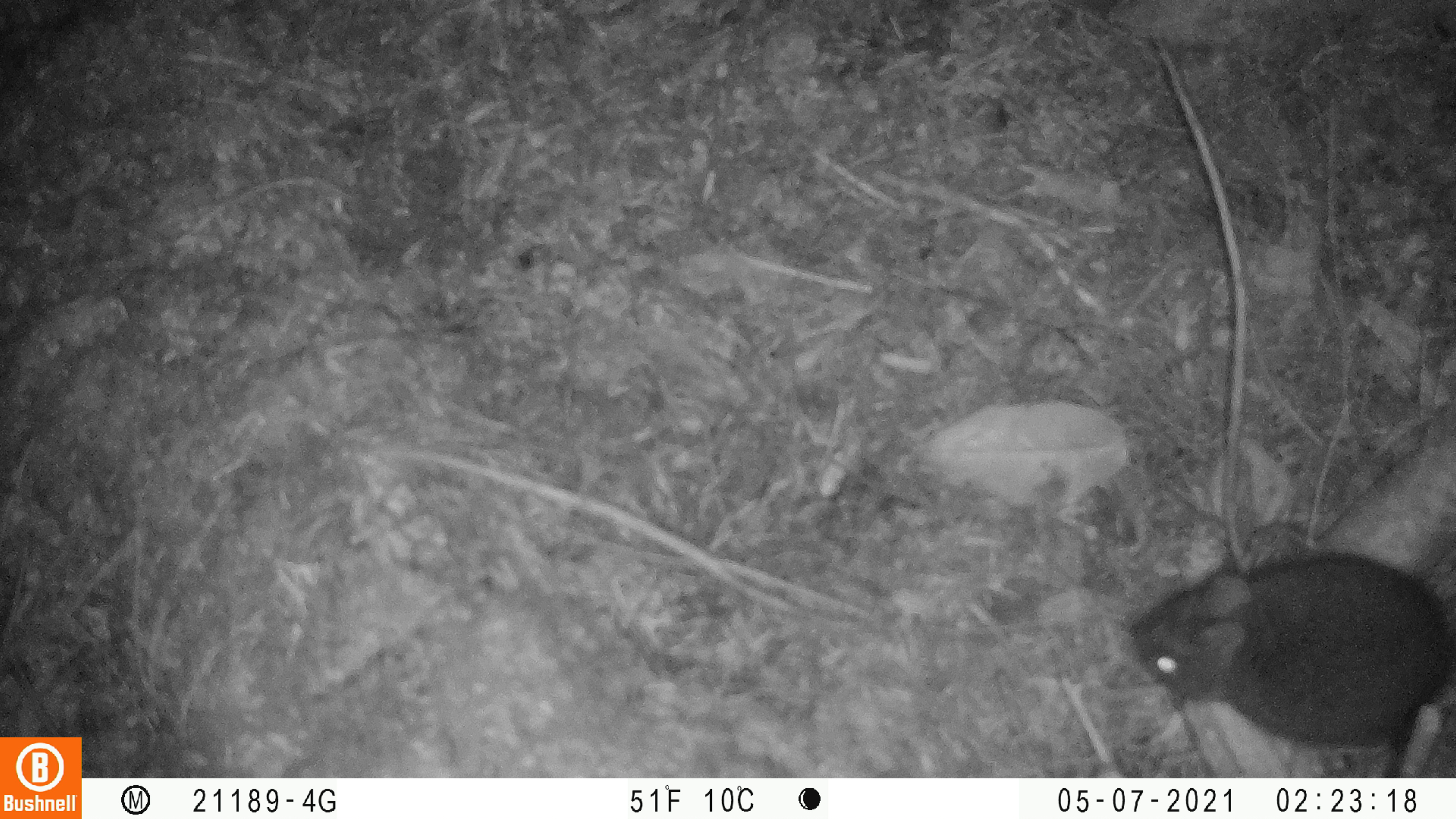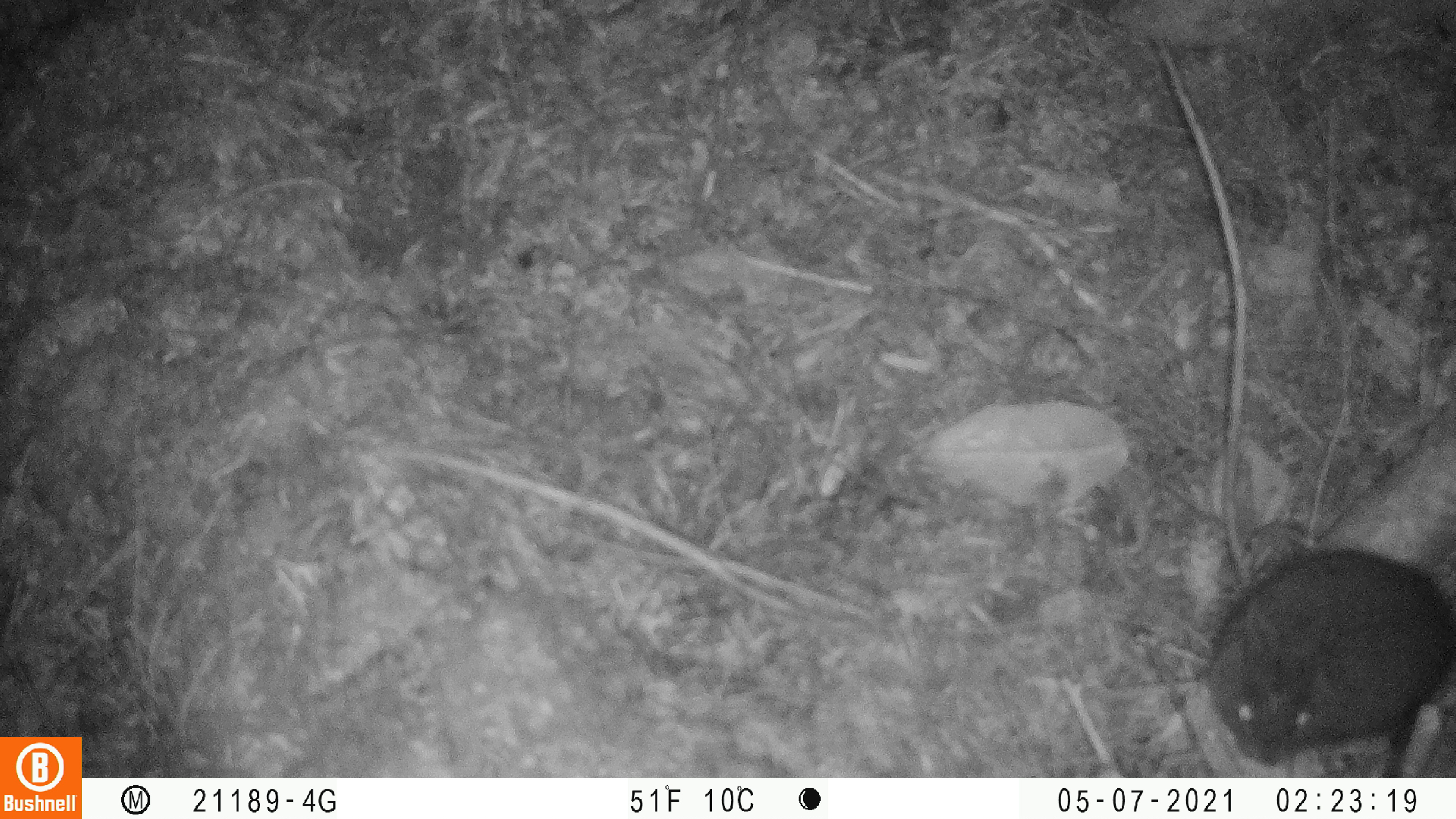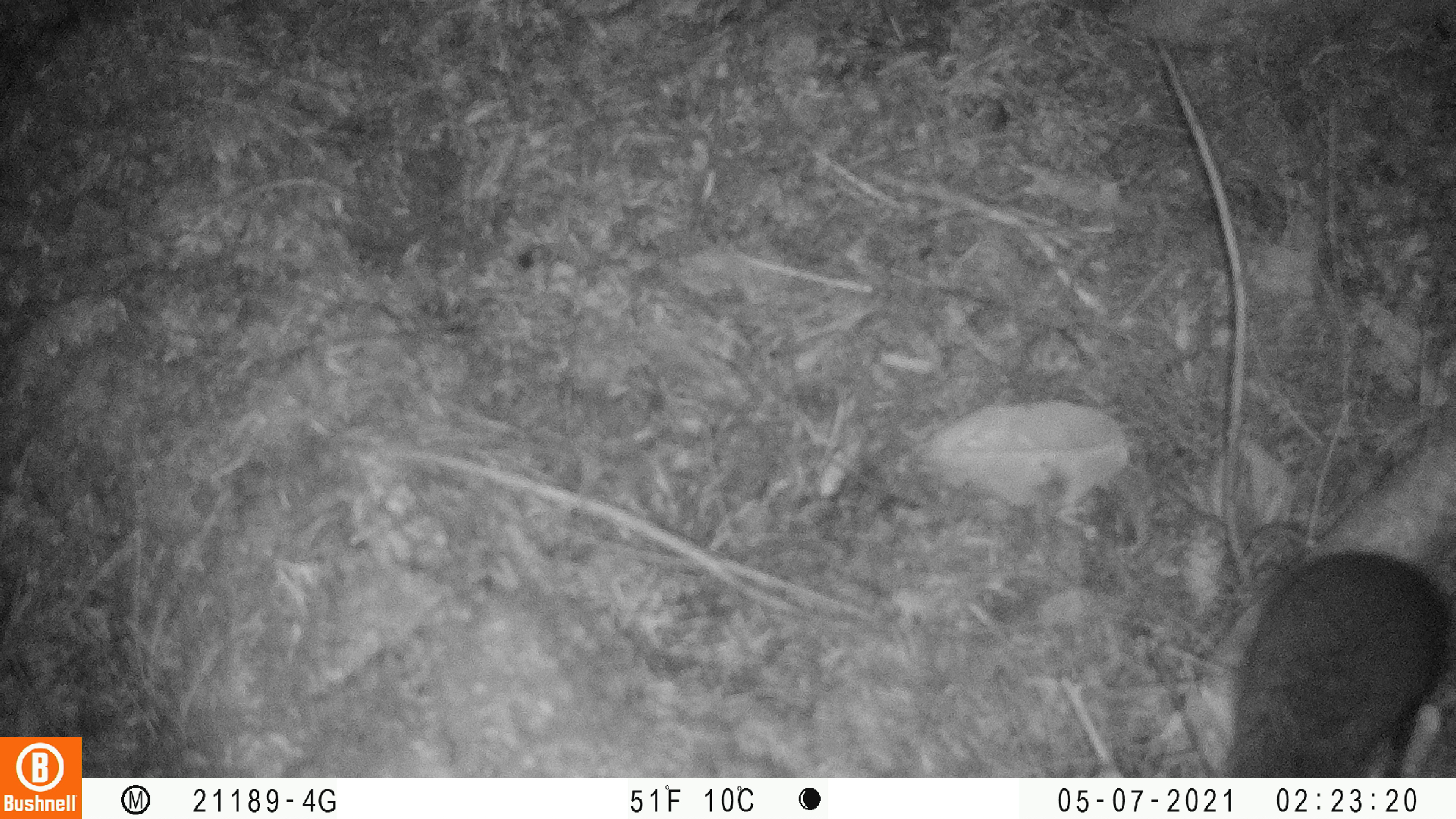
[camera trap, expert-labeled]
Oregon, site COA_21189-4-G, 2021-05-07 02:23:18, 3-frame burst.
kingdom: Animalia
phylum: Chordata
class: Mammalia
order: Lagomorpha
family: Leporidae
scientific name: Leporidae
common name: hares and rabbits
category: leporidae family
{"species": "leporidae family (hares and rabbits) (Leporidae)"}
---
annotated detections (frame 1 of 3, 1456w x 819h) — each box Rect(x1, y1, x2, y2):
leporidae family: Rect(1117, 532, 1450, 750)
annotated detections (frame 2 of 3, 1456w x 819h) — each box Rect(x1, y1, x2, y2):
leporidae family: Rect(1199, 547, 1451, 770)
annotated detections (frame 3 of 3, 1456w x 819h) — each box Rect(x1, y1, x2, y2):
leporidae family: Rect(1220, 544, 1447, 771)